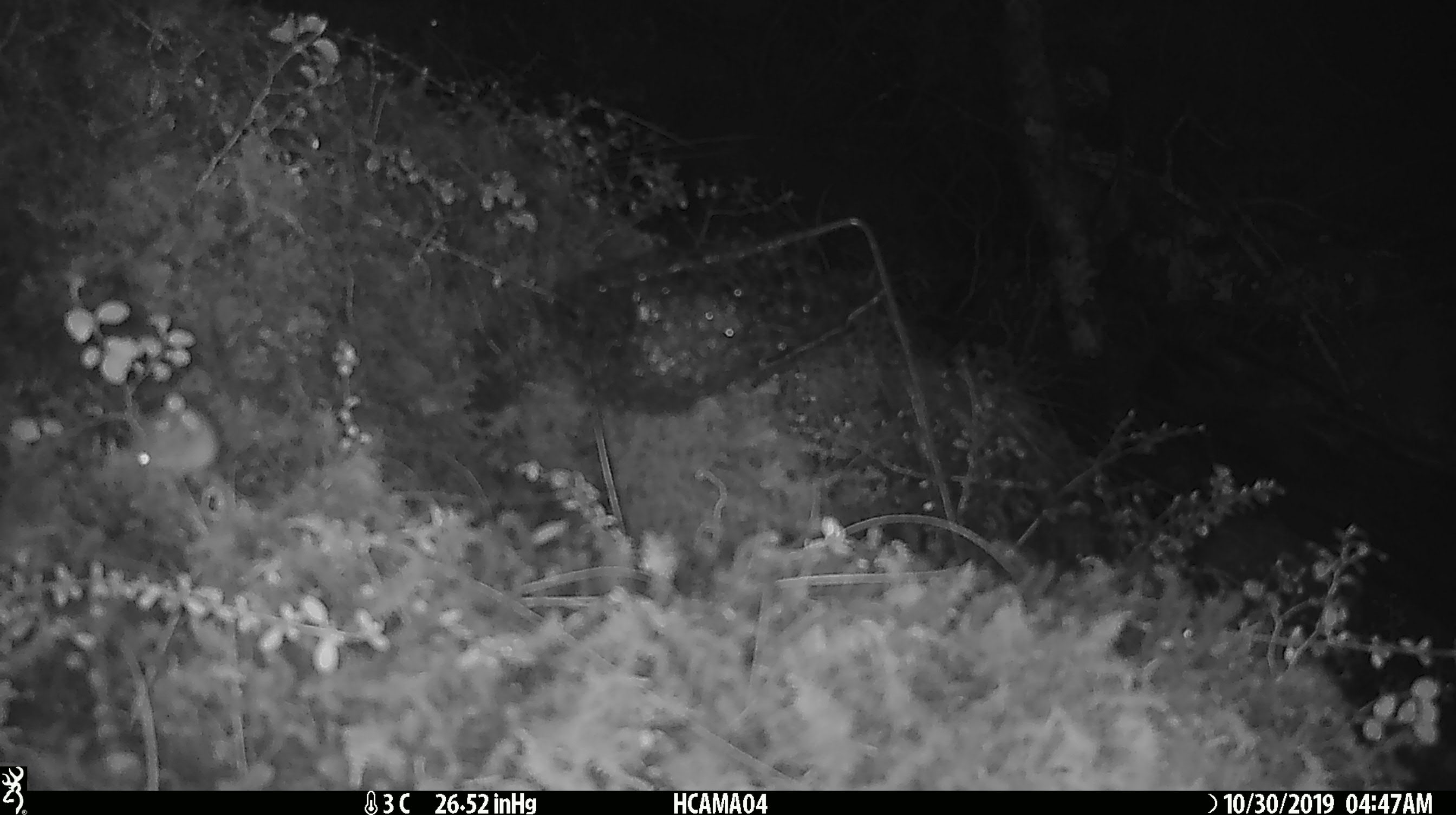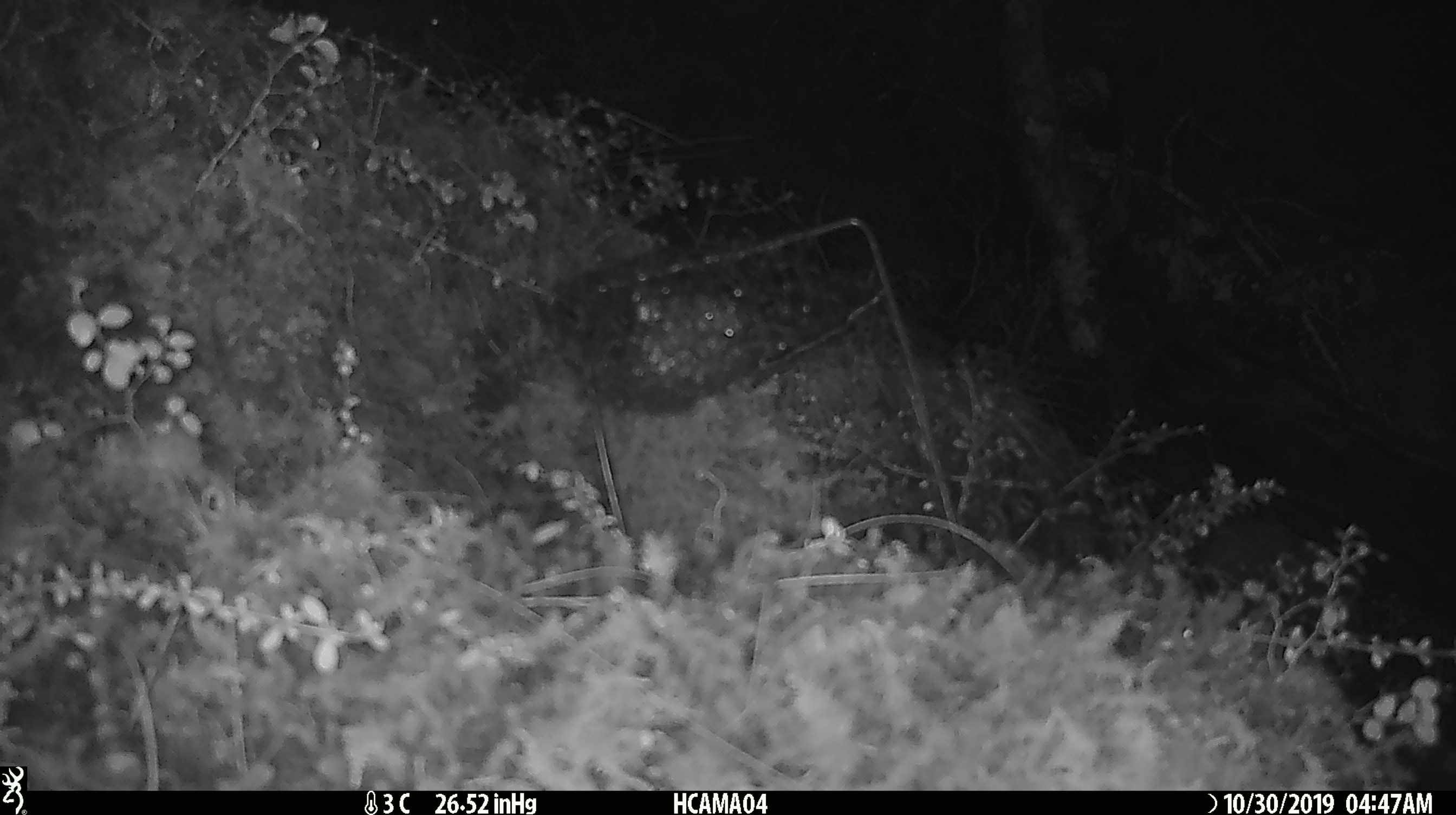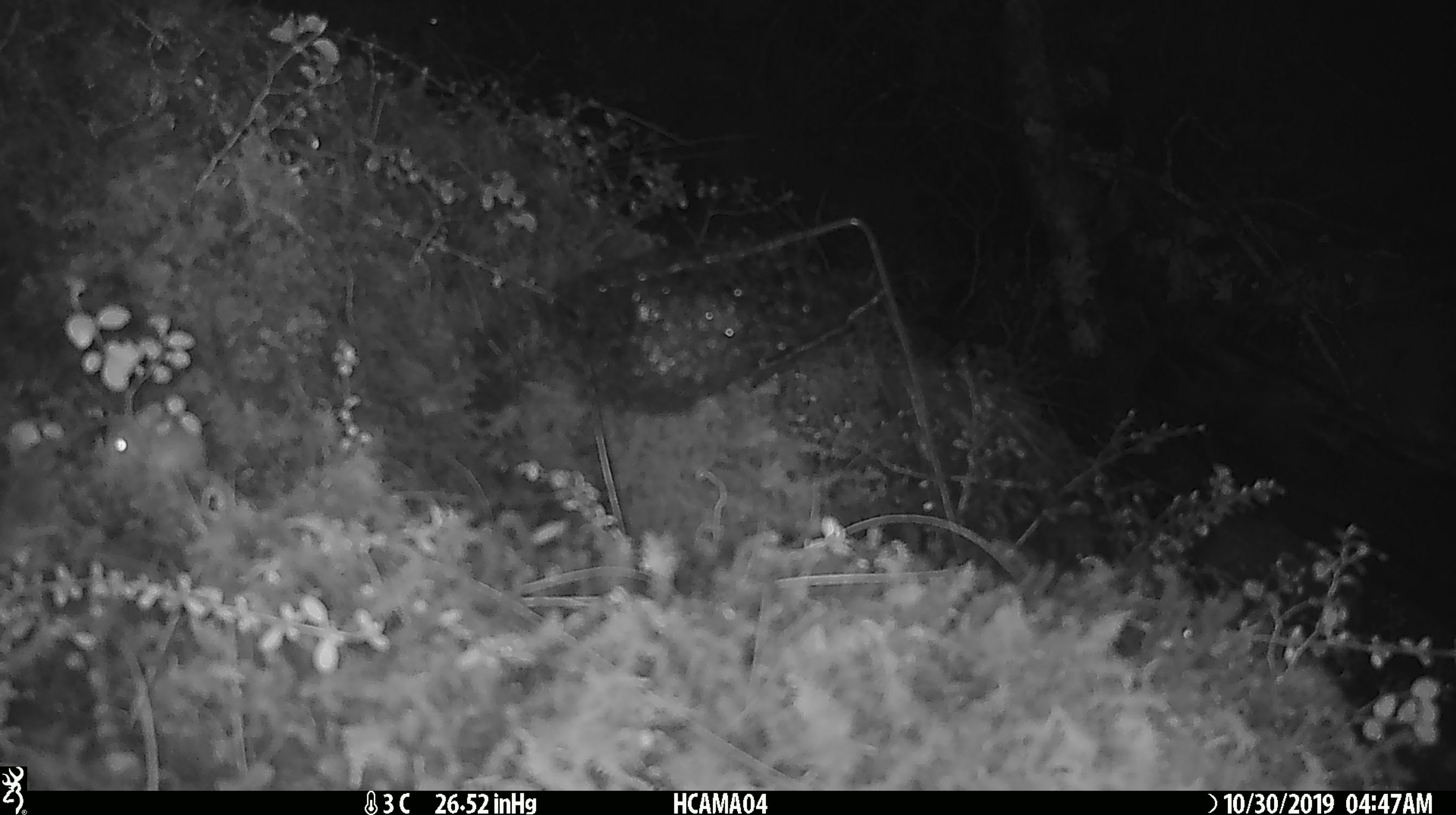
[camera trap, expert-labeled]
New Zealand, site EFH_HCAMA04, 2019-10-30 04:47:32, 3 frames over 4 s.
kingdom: Animalia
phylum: Chordata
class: Mammalia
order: Rodentia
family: Muridae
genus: Mus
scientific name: Mus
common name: mouse